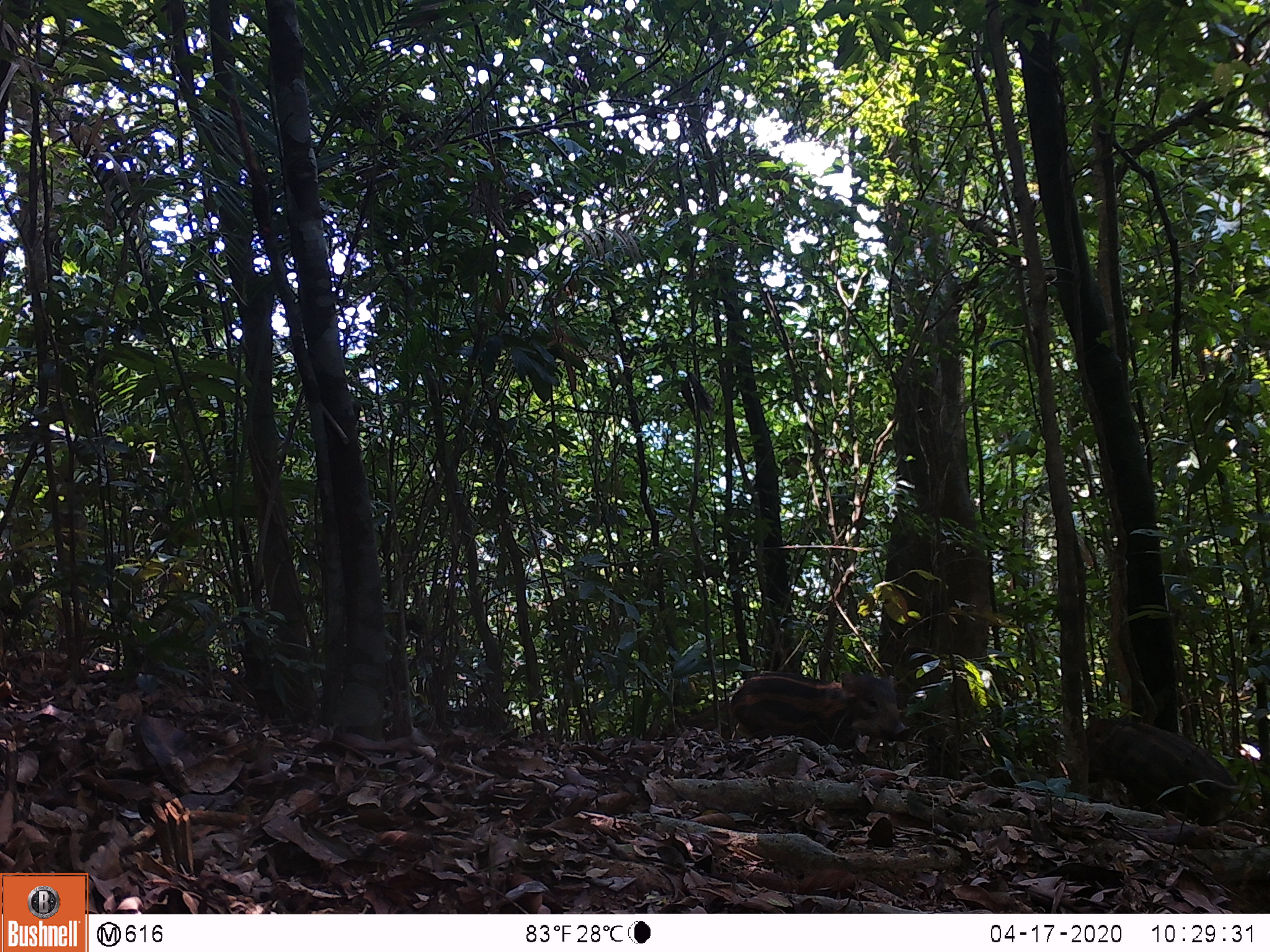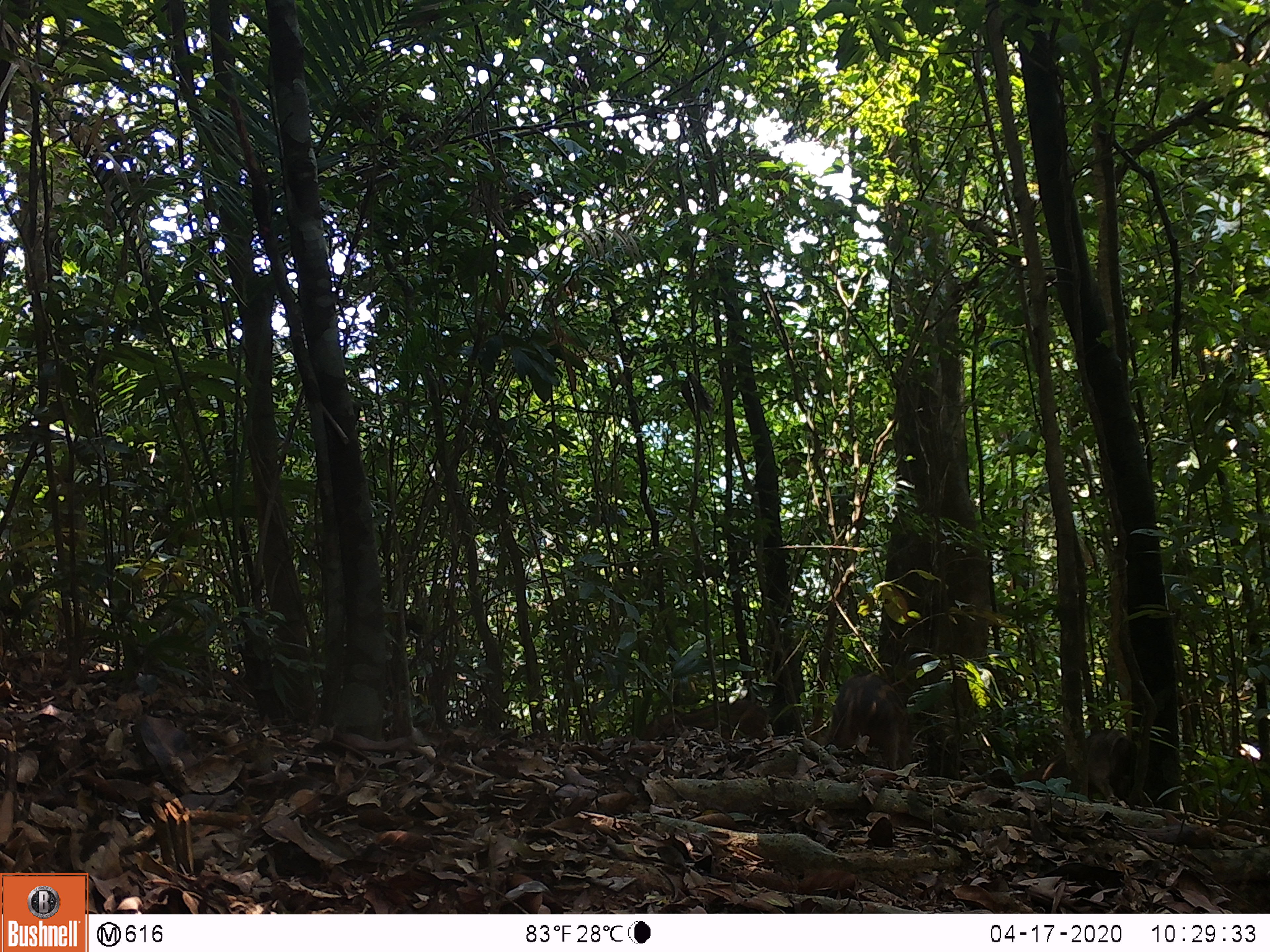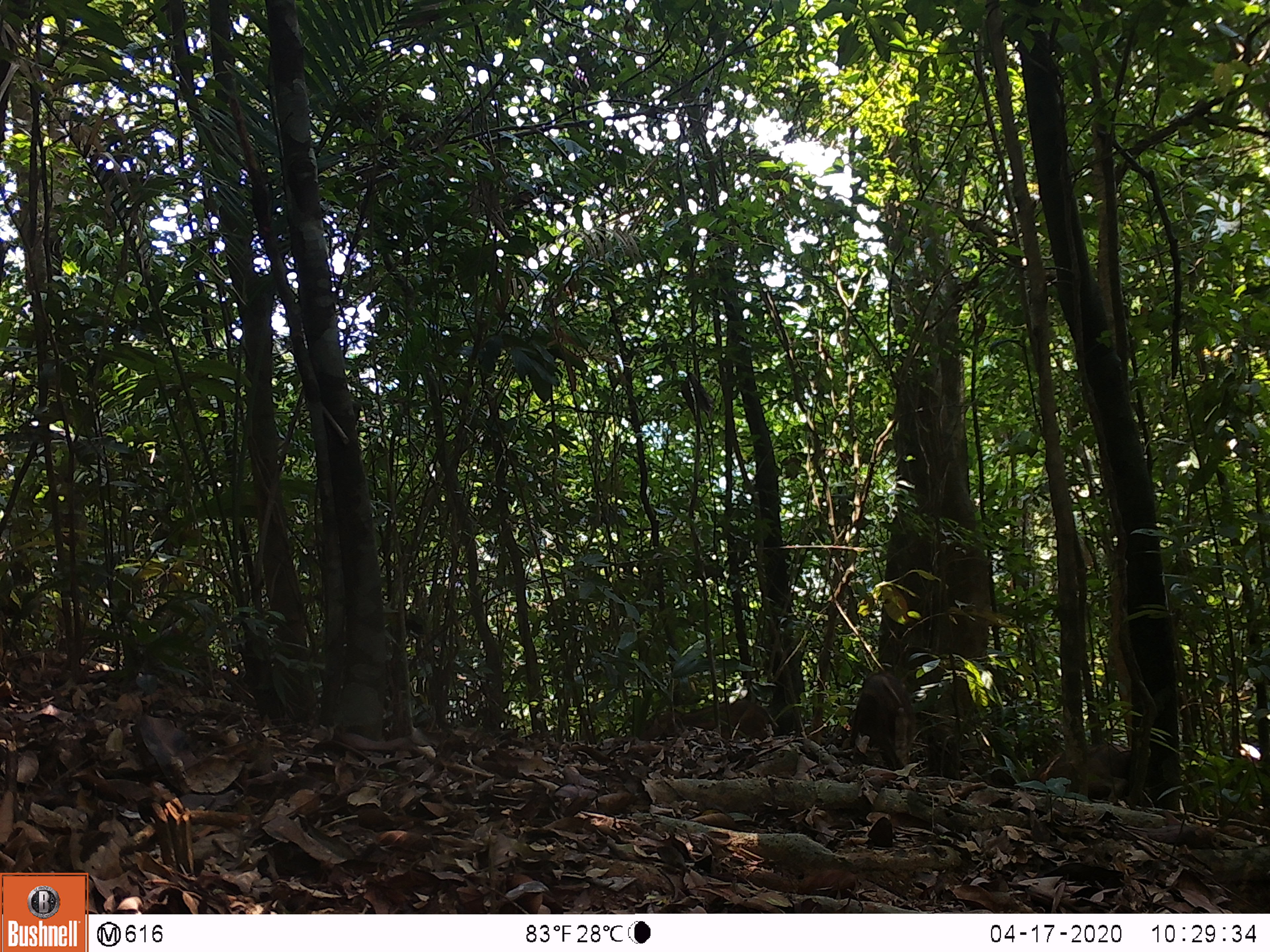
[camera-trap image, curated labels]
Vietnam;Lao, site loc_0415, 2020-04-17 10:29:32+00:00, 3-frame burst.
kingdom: Animalia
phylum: Chordata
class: Mammalia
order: Artiodactyla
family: Suidae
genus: Sus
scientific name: Sus scrofa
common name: eurasian wild pig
Eurasian wild pig (Sus scrofa). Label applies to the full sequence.